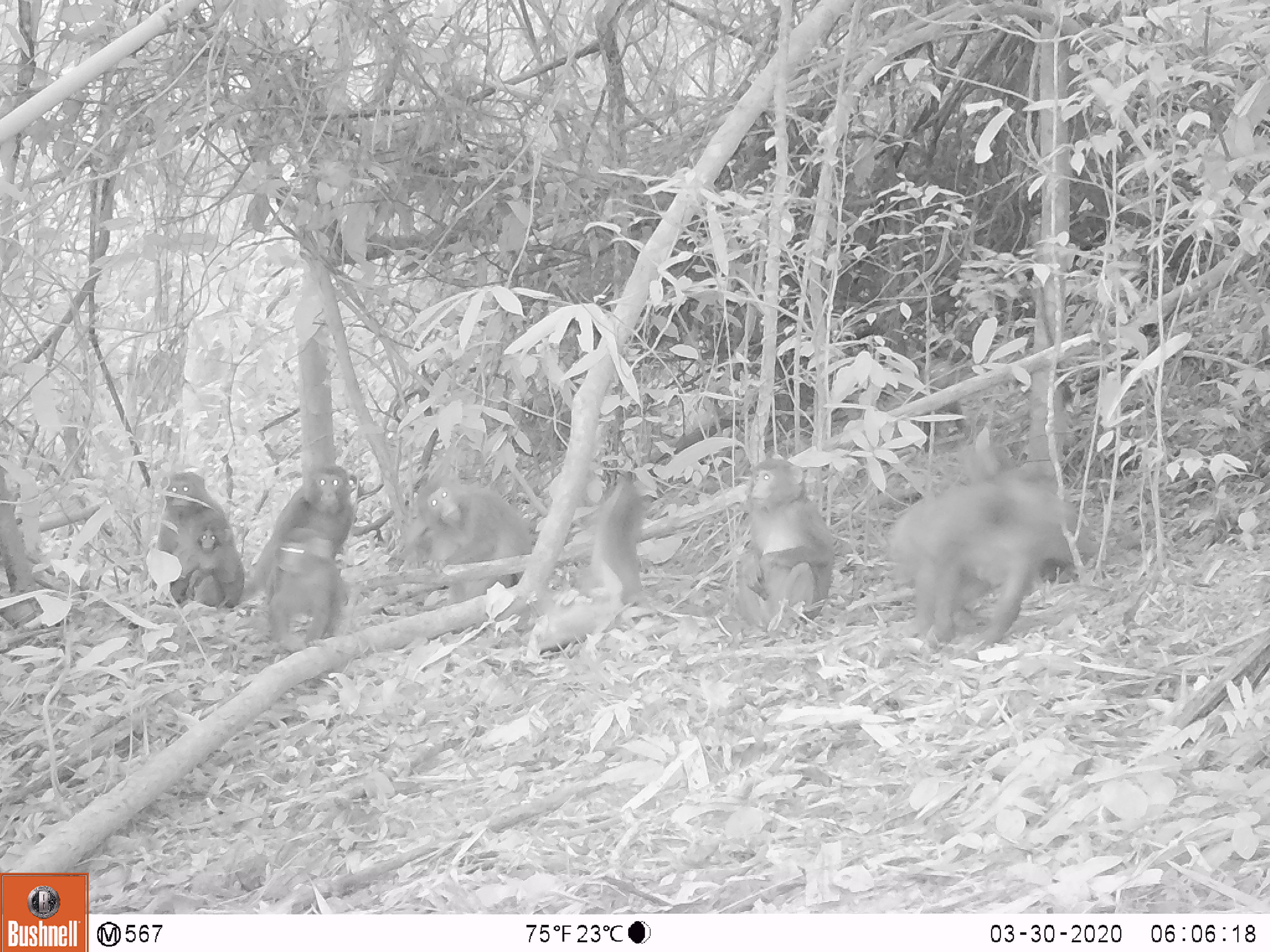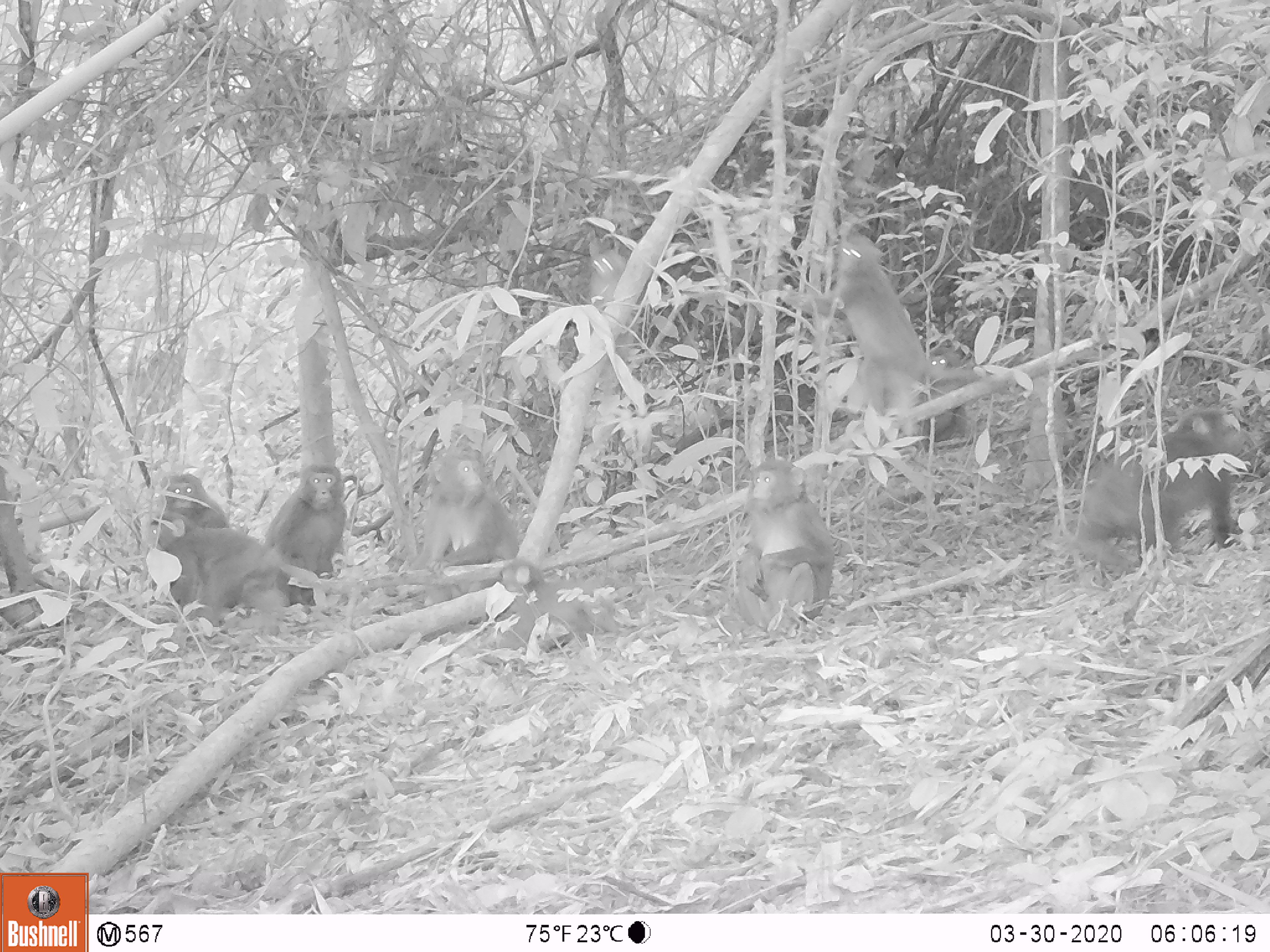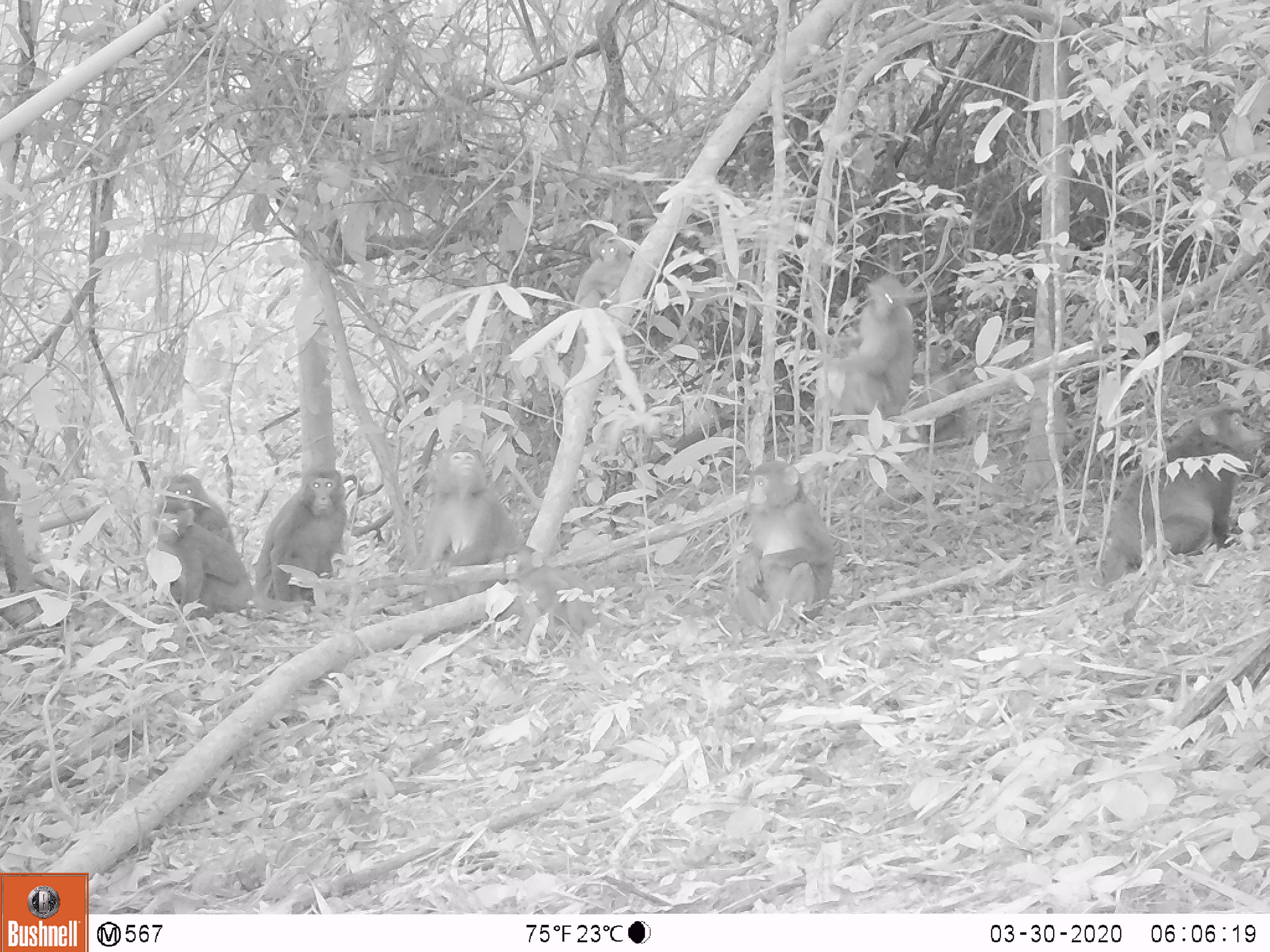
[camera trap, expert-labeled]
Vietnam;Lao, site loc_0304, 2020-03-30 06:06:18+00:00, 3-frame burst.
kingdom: Animalia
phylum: Chordata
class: Mammalia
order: Primates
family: Cercopithecidae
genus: Macaca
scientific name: Macaca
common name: macaques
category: assam or rhesus macaque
Assam or rhesus macaque (macaques) (Macaca). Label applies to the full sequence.